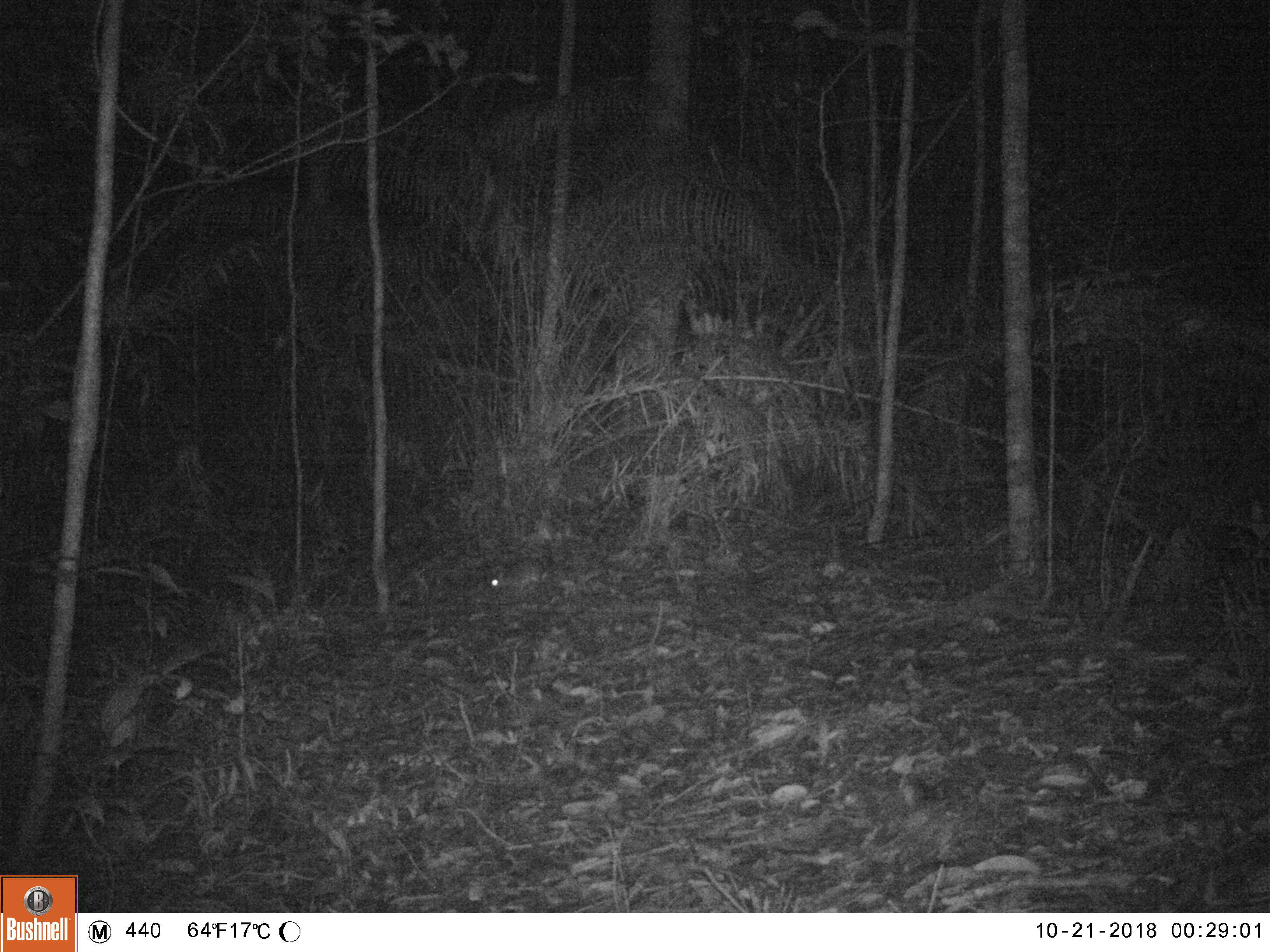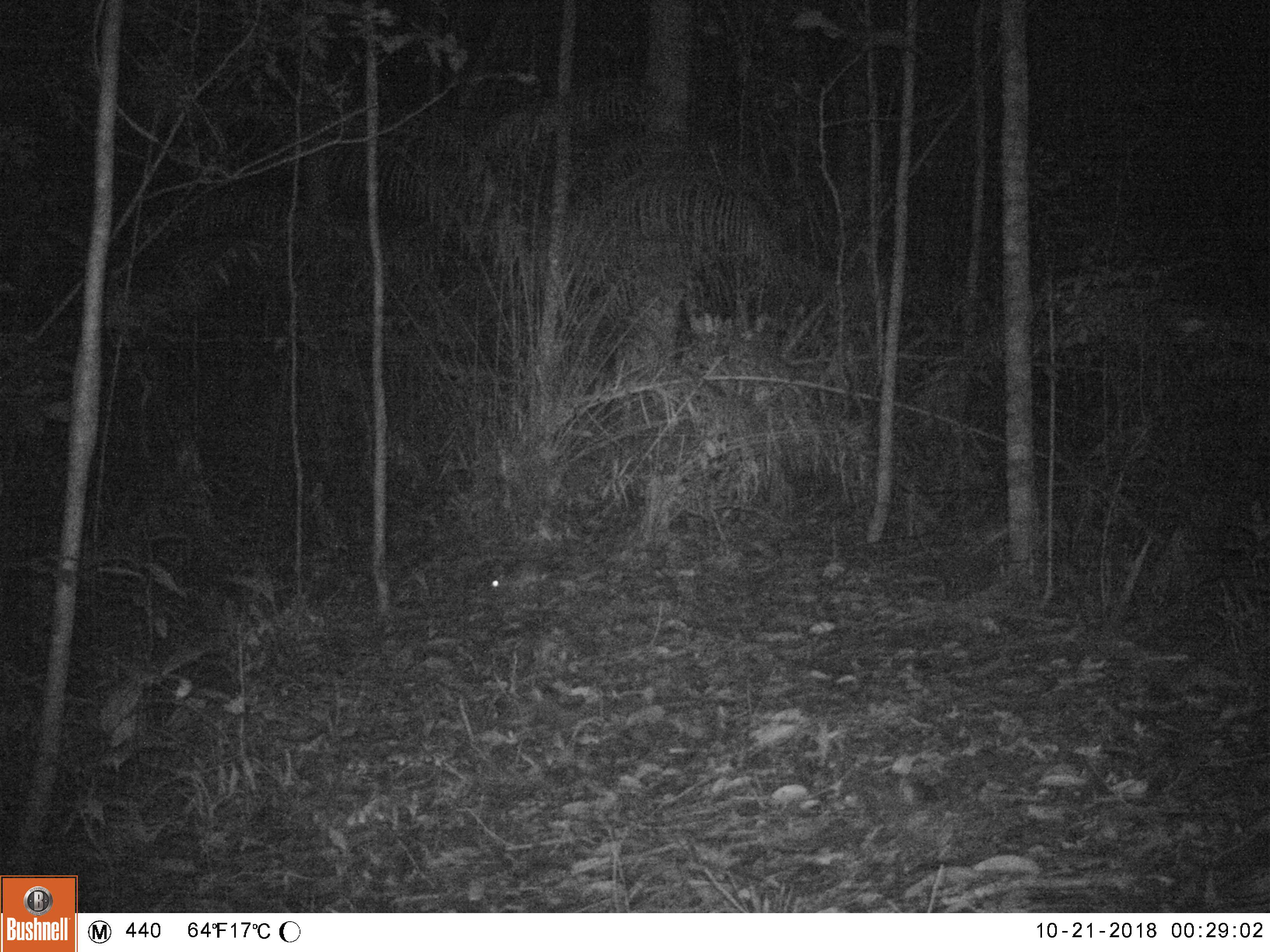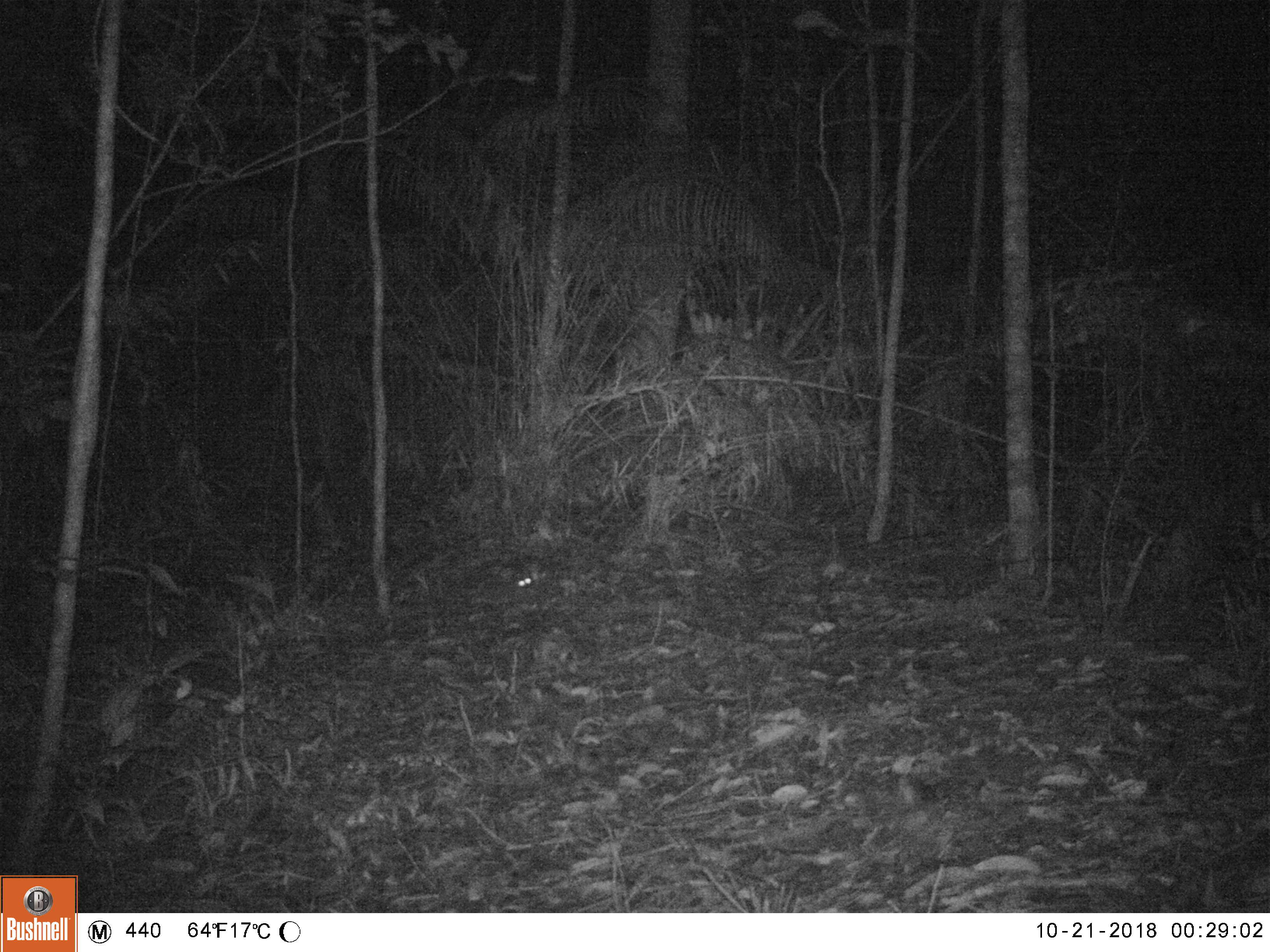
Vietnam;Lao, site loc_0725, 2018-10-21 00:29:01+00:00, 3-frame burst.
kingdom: Animalia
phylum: Chordata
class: Mammalia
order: Rodentia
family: Muridae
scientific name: Muridae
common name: old-world mice and rats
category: unidentified murid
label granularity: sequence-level